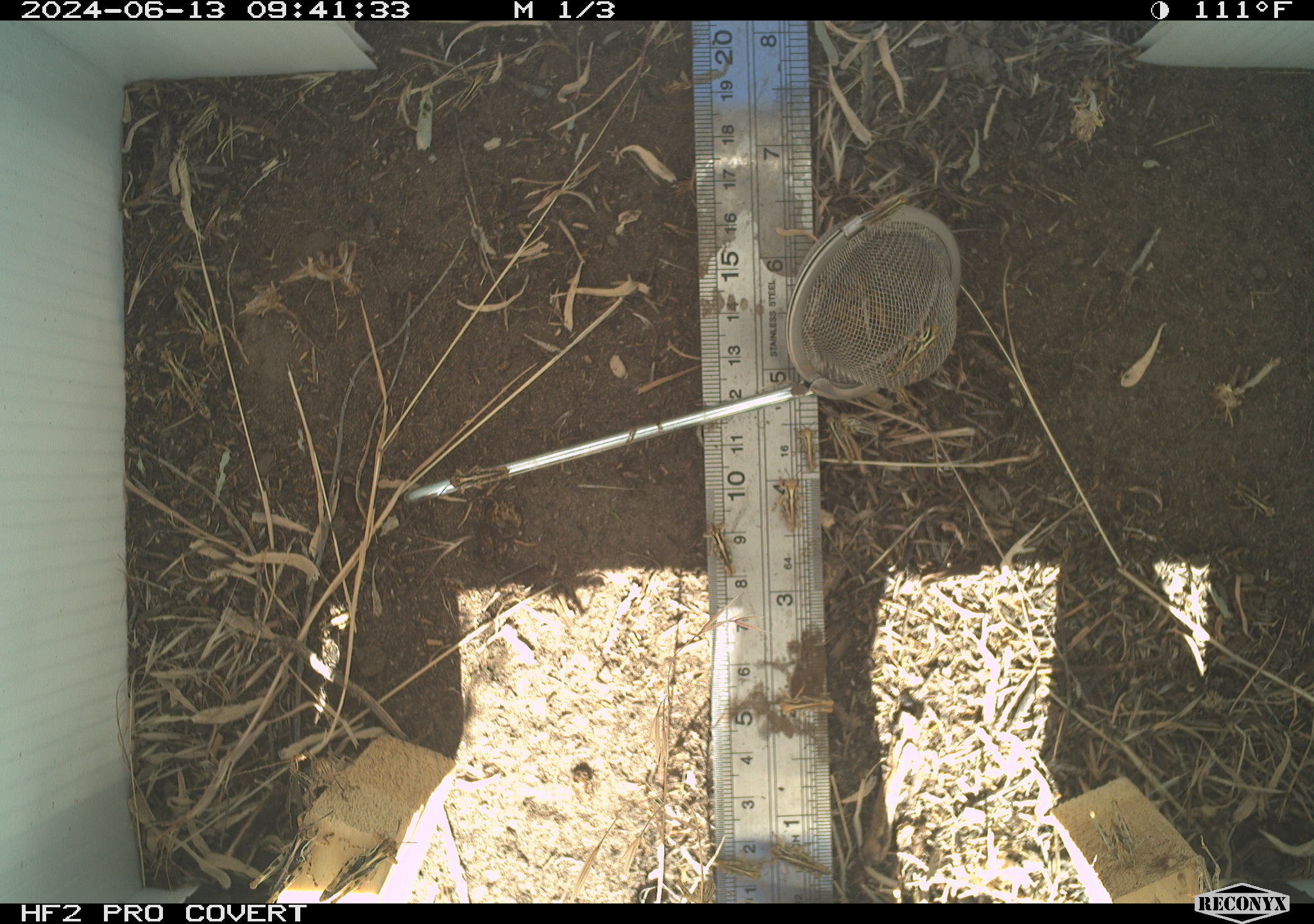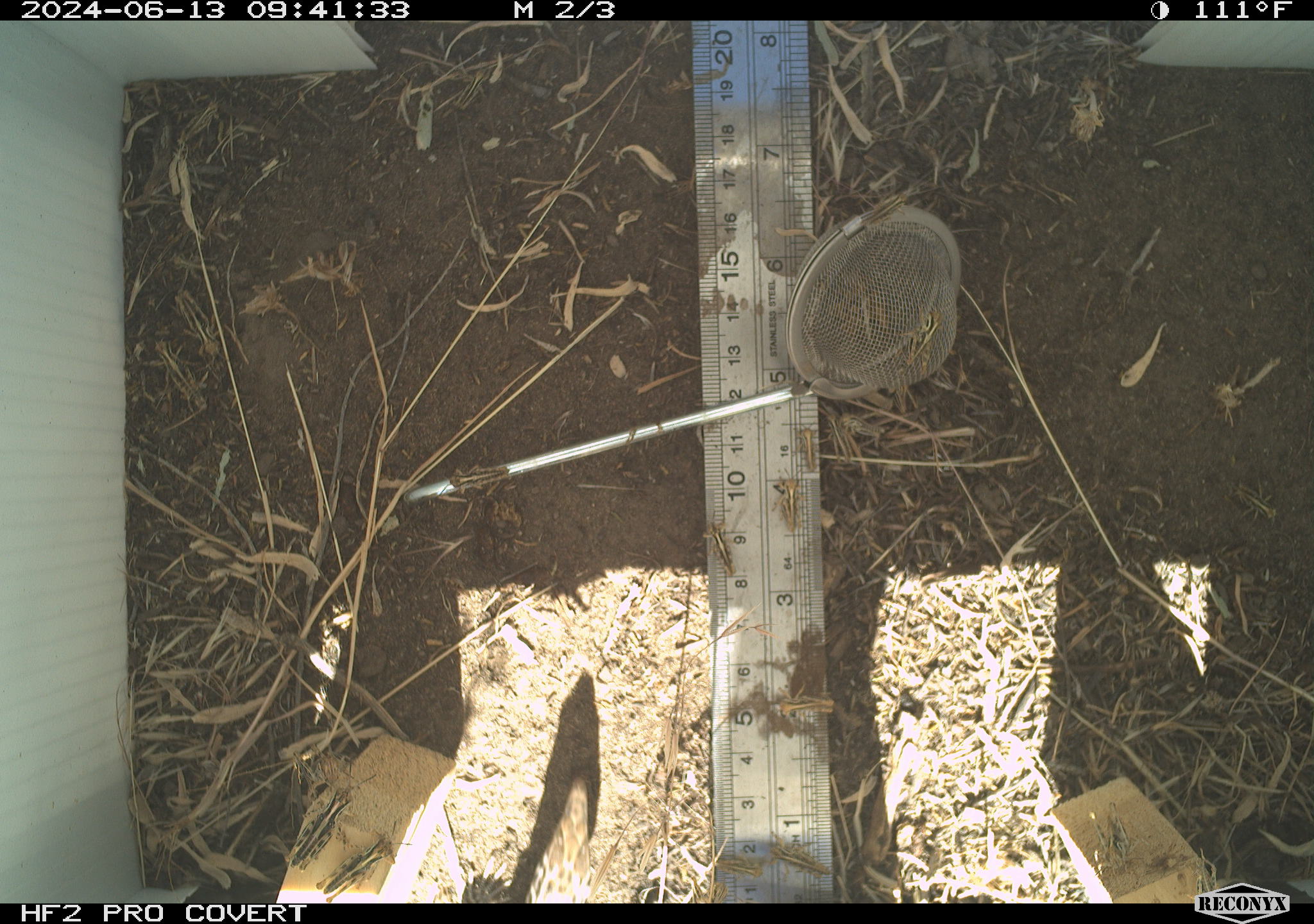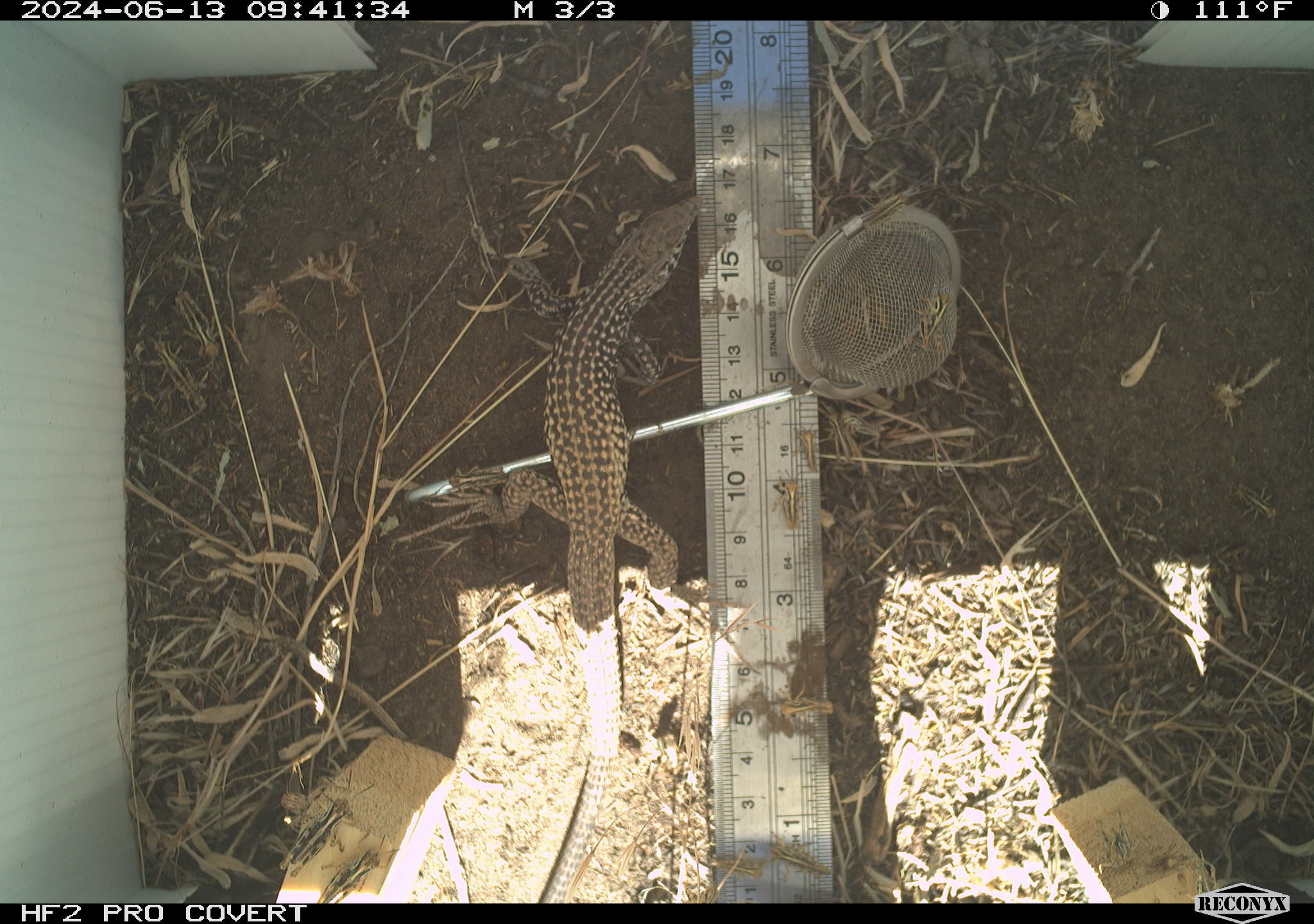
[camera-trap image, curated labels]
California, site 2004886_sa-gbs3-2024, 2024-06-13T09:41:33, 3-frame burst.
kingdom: Animalia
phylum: Arthropoda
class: Insecta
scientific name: Insecta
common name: insect